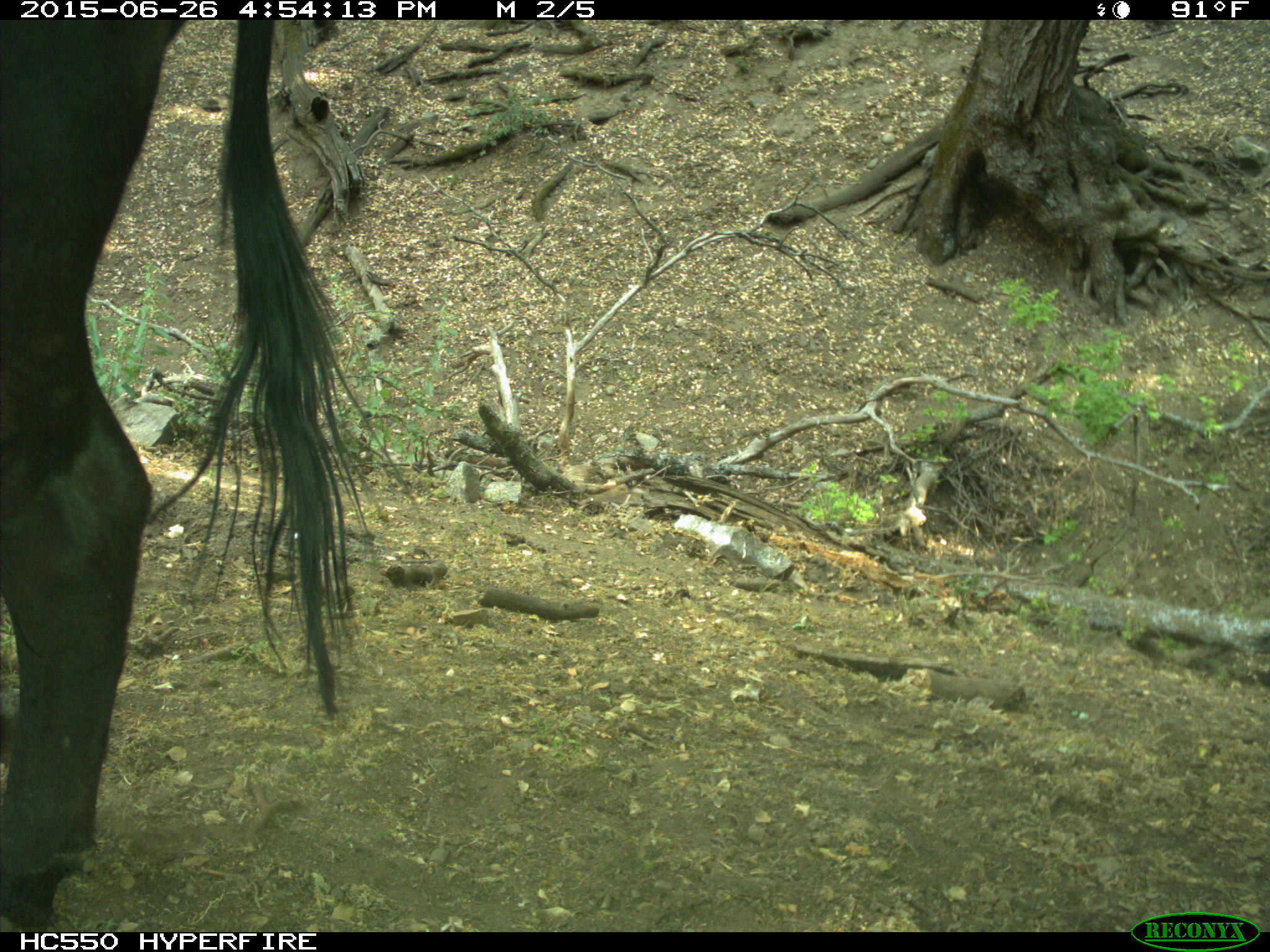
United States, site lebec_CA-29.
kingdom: Animalia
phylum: Chordata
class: Mammalia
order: Artiodactyla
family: Bovidae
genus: Bos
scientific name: Bos taurus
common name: domestic cow